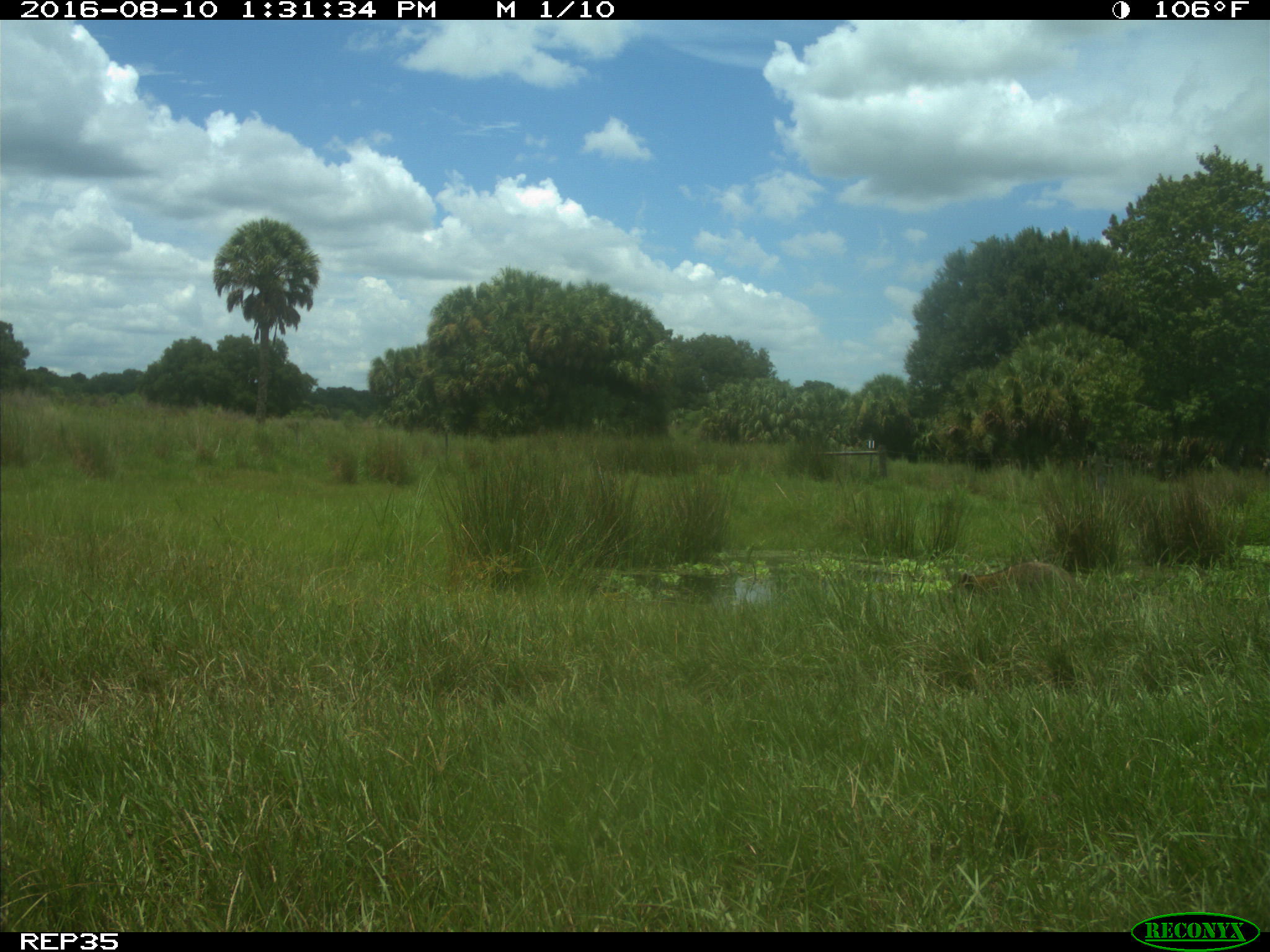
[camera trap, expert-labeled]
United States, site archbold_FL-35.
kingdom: Animalia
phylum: Chordata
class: Mammalia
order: Carnivora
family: Procyonidae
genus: Procyon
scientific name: Procyon lotor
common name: common raccoon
Procyon lotor (common raccoon).